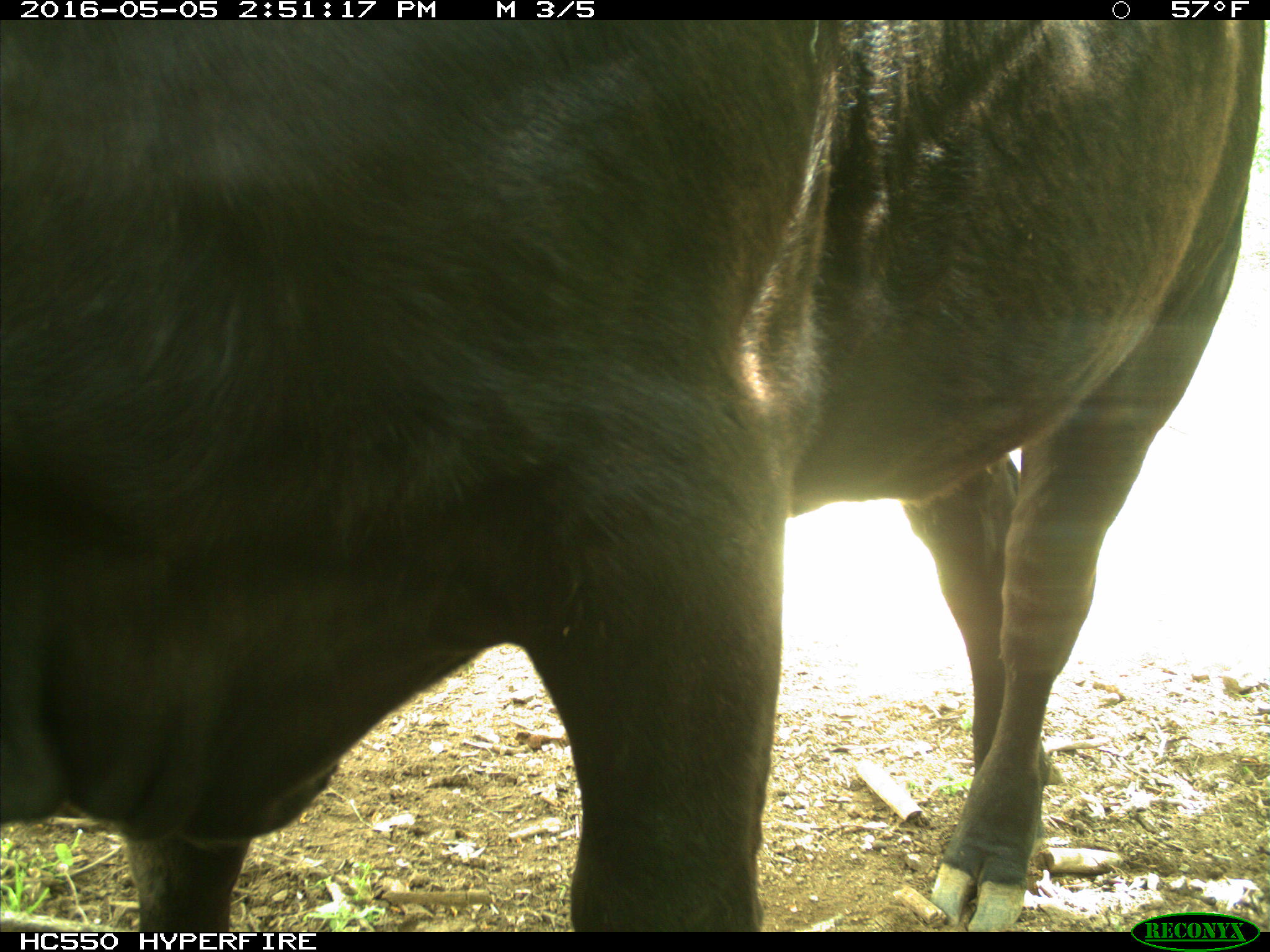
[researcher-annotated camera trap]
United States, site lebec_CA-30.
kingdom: Animalia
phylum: Chordata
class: Mammalia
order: Artiodactyla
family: Bovidae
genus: Bos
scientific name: Bos taurus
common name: domestic cow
Bos taurus (domestic cow).